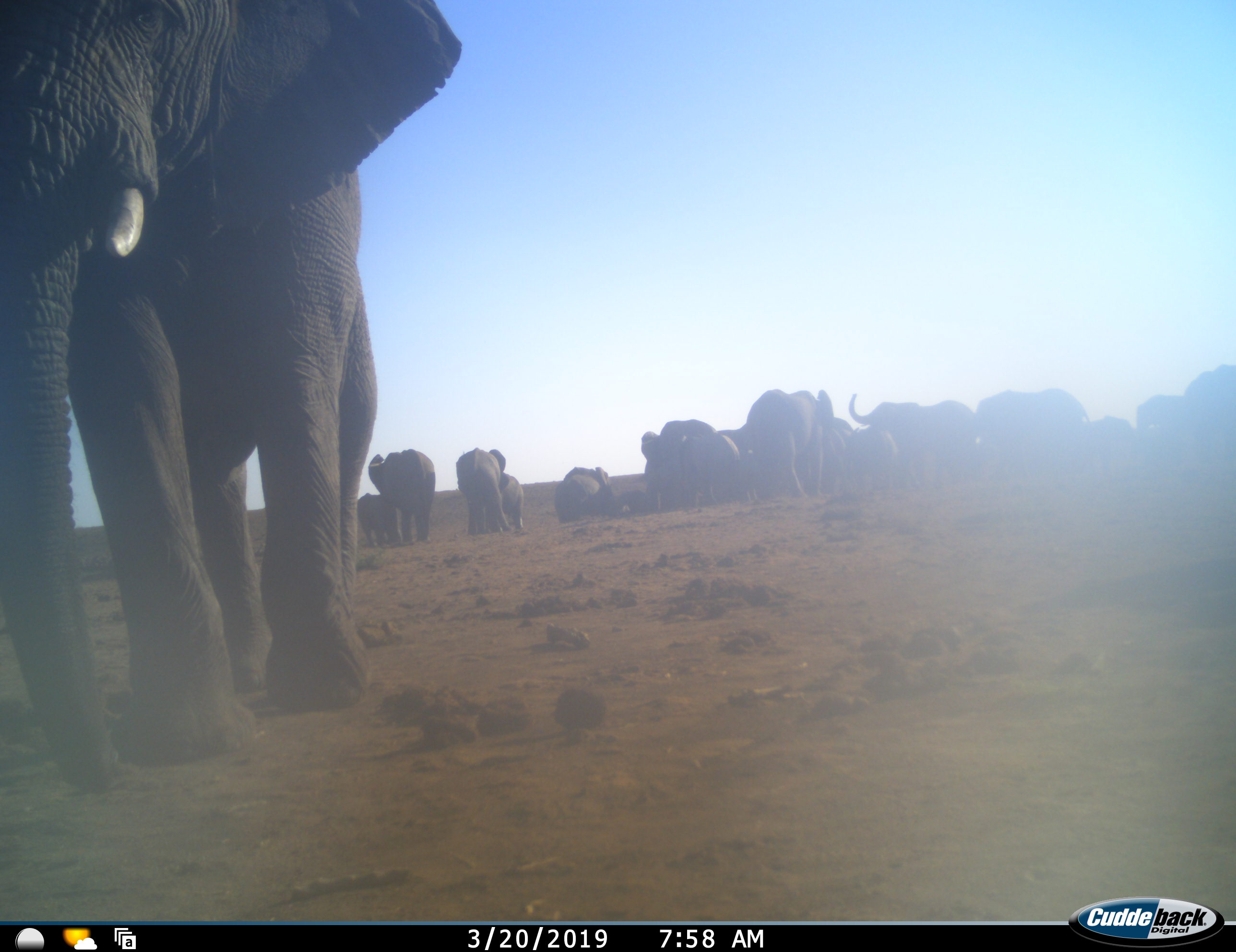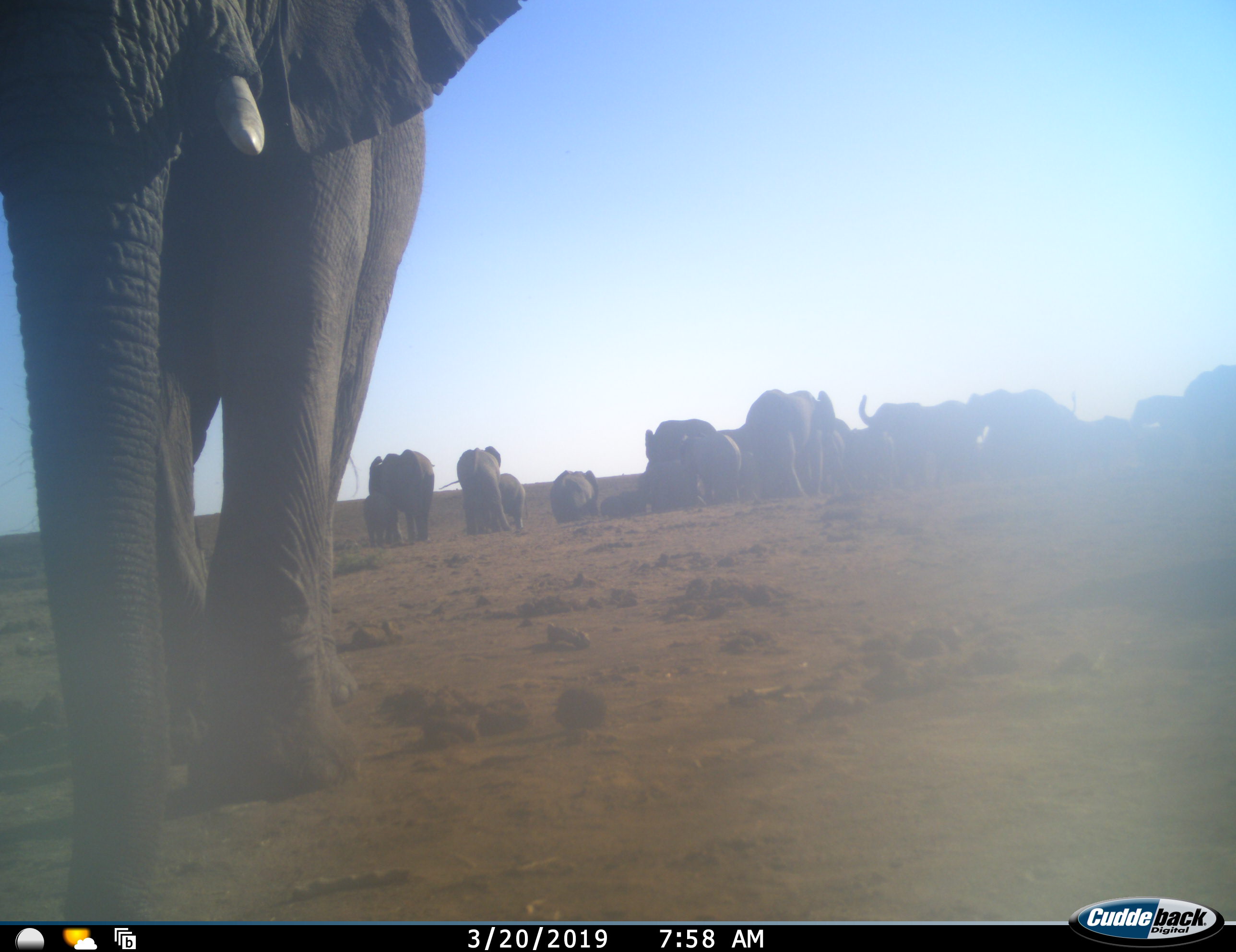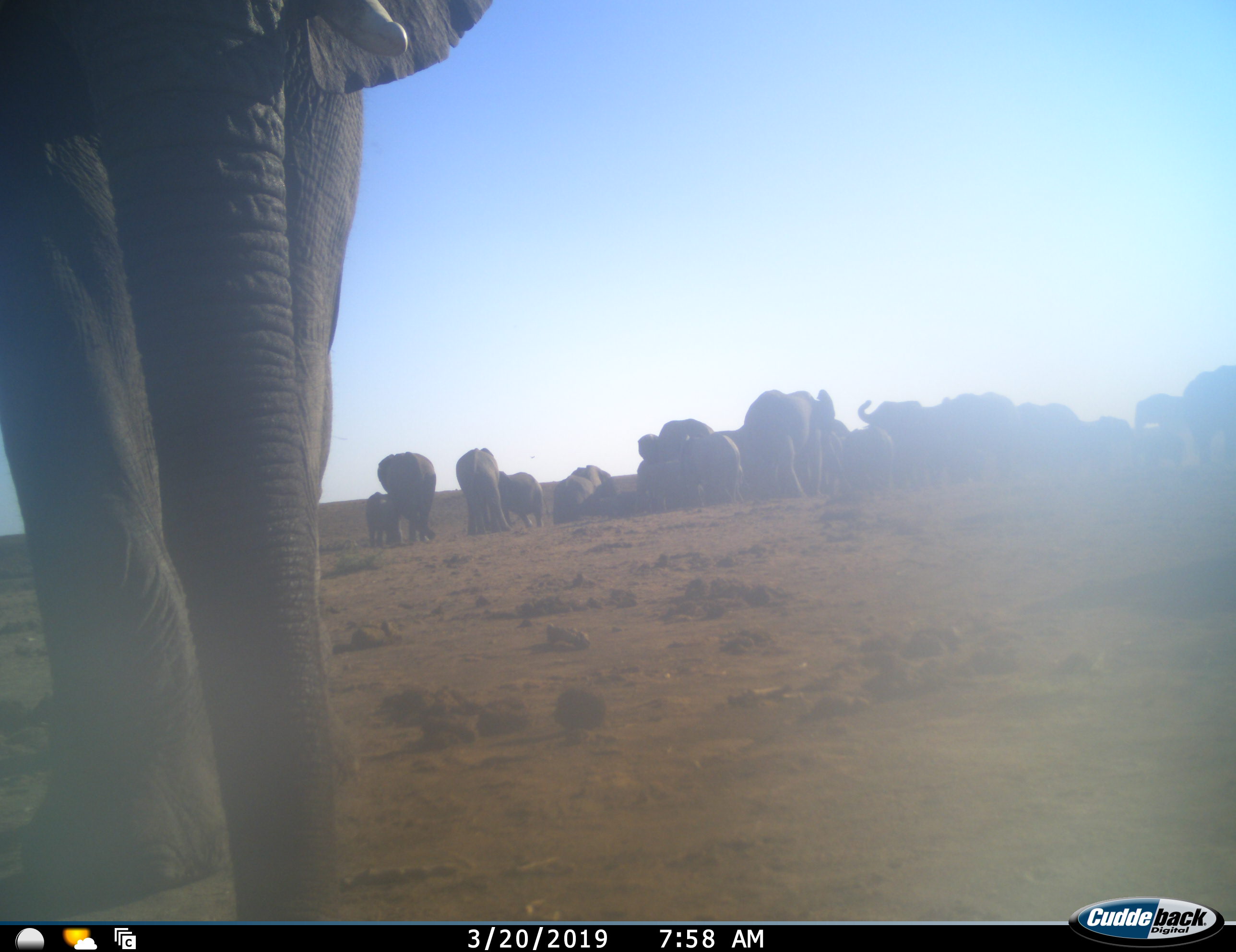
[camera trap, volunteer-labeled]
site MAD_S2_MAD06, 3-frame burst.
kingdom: Animalia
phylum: Chordata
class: Mammalia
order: Proboscidea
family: Elephantidae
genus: Loxodonta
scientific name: Loxodonta africana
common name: african bush elephant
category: elephant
Elephant (african bush elephant) (Loxodonta africana), count 11-50. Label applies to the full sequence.